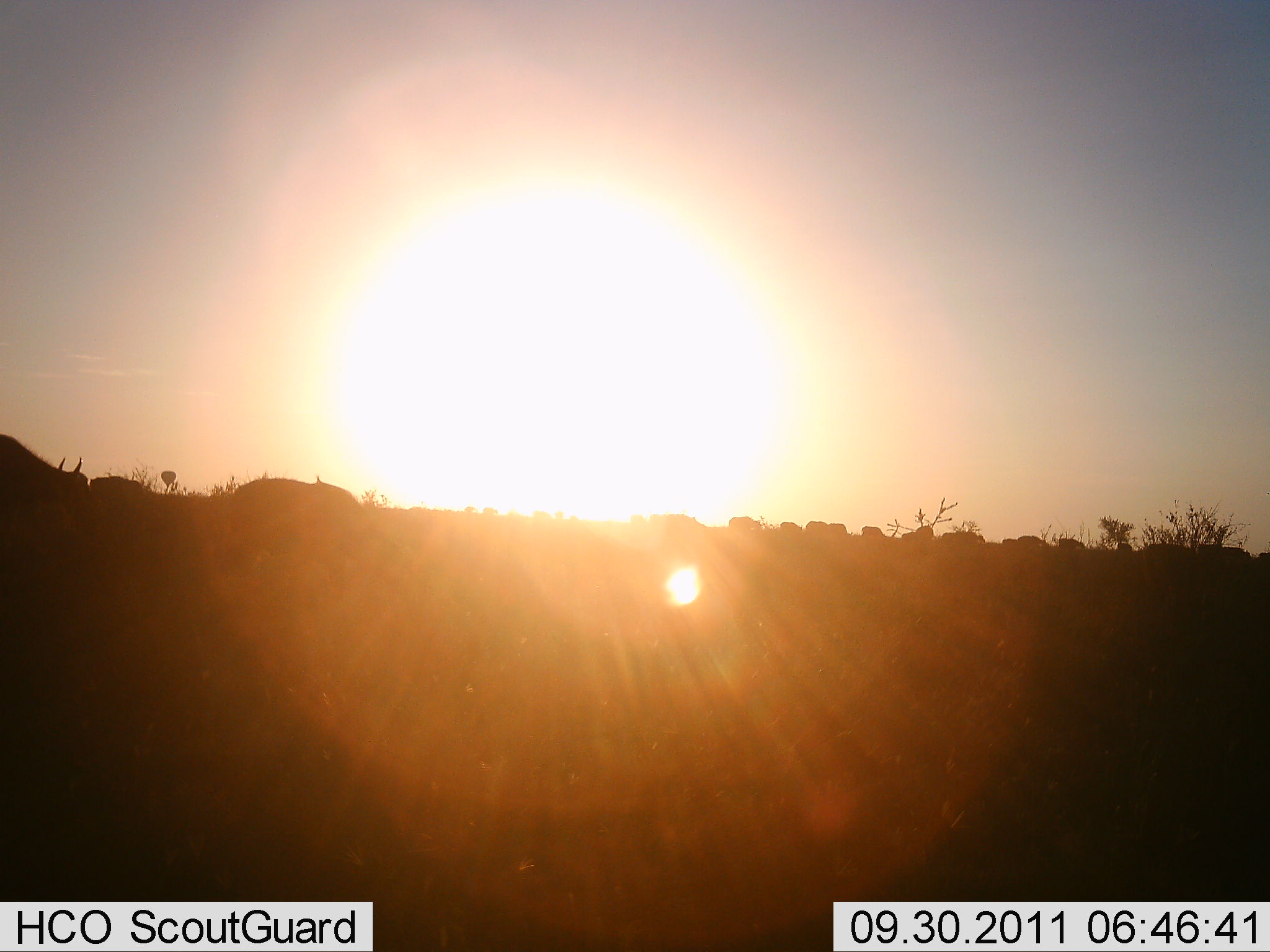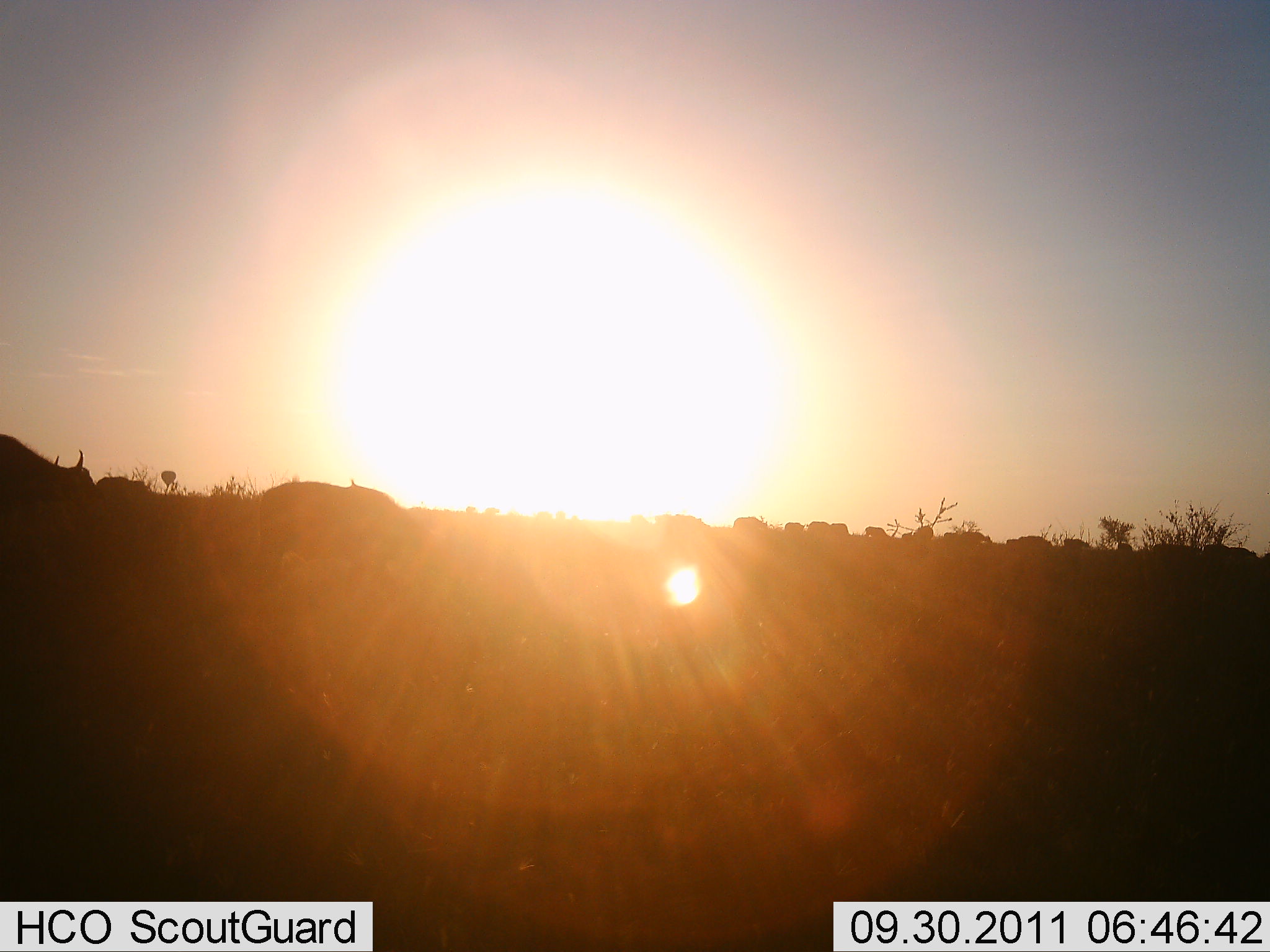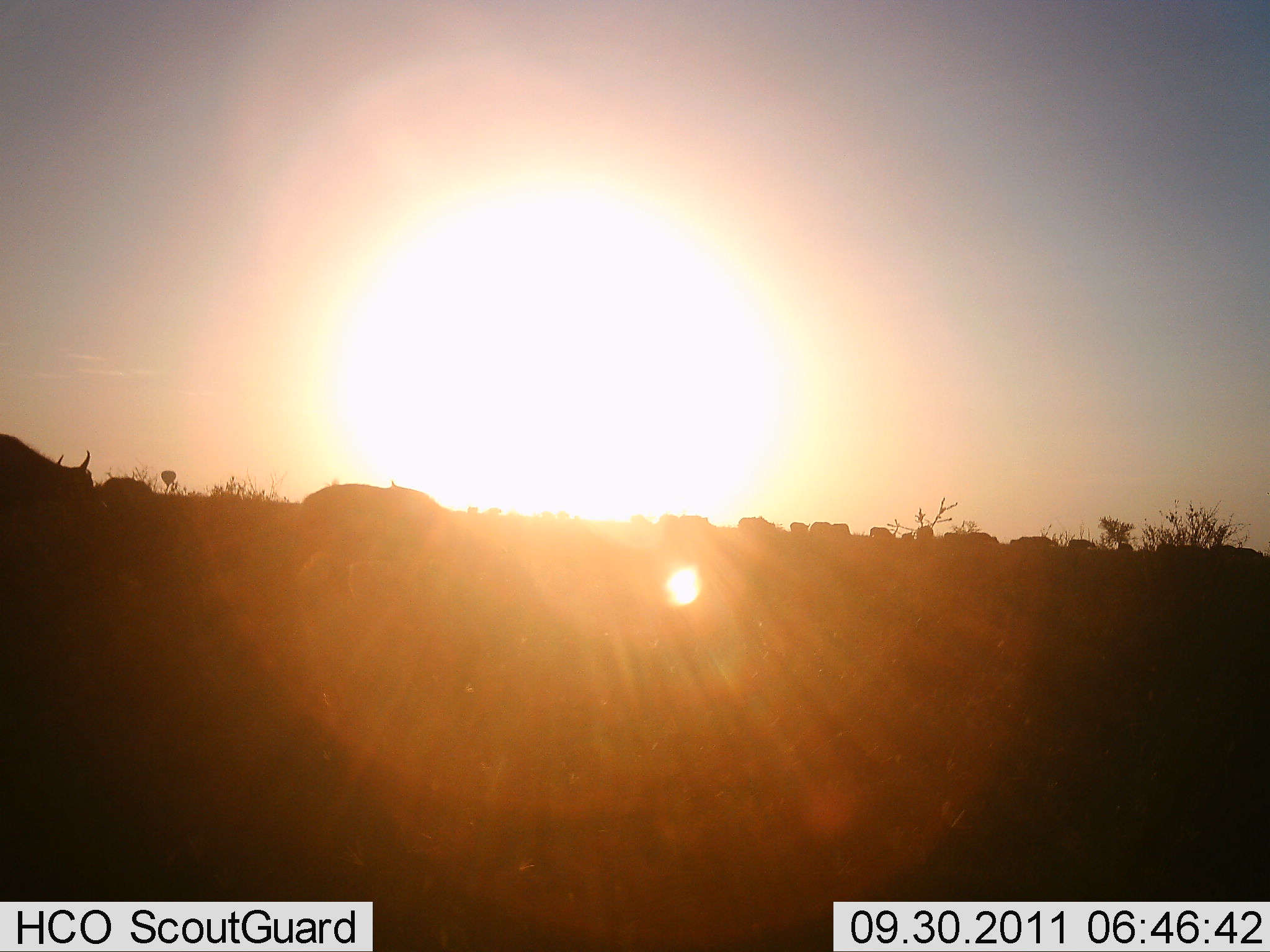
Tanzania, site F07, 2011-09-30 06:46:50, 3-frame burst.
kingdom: Animalia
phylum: Chordata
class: Mammalia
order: Artiodactyla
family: Bovidae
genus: Connochaetes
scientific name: Connochaetes taurinus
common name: blue wildebeest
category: wildebeest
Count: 11-50.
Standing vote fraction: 20%.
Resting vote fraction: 0%.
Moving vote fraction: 100%.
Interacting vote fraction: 0%.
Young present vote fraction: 0%.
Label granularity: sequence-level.